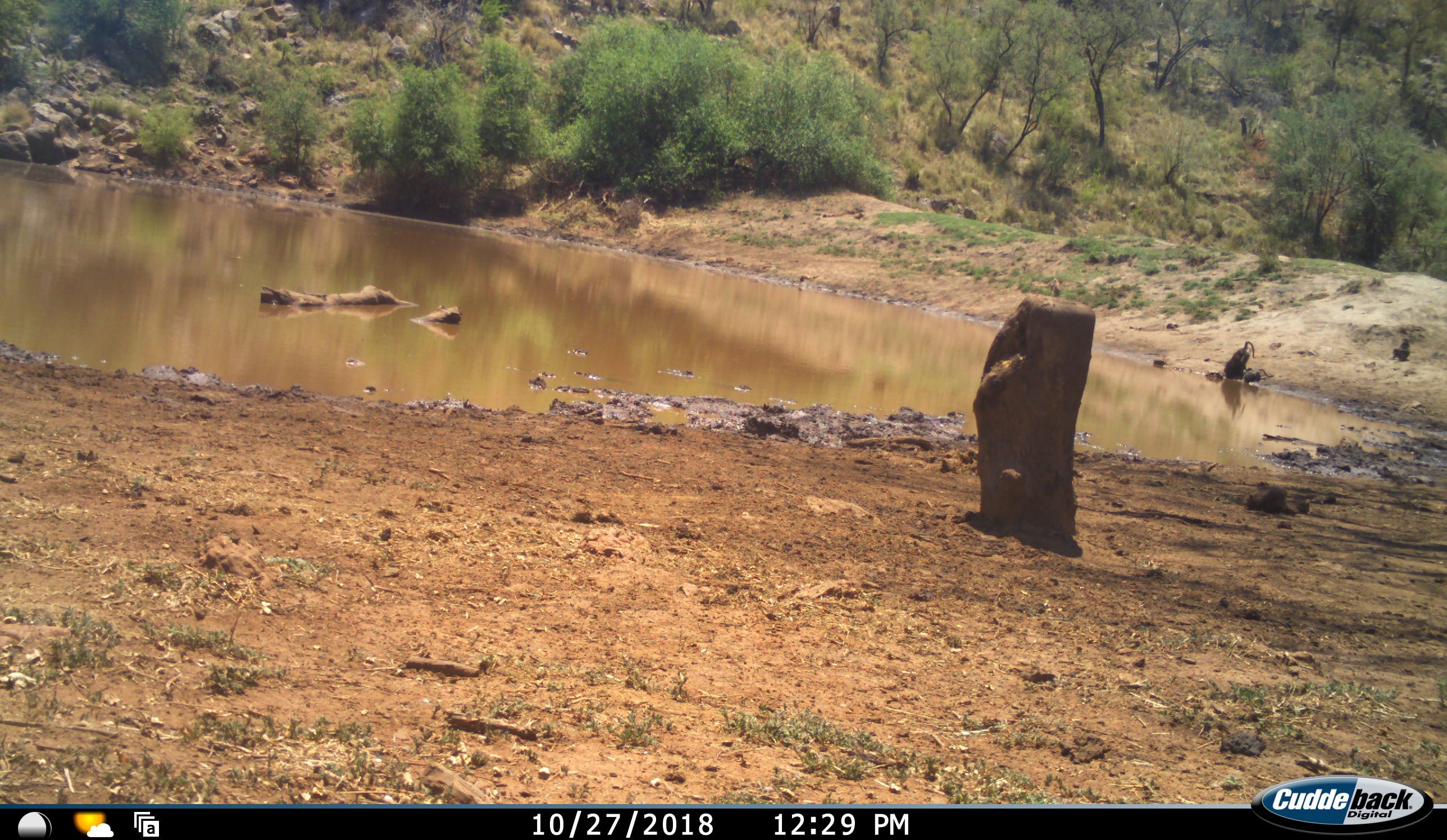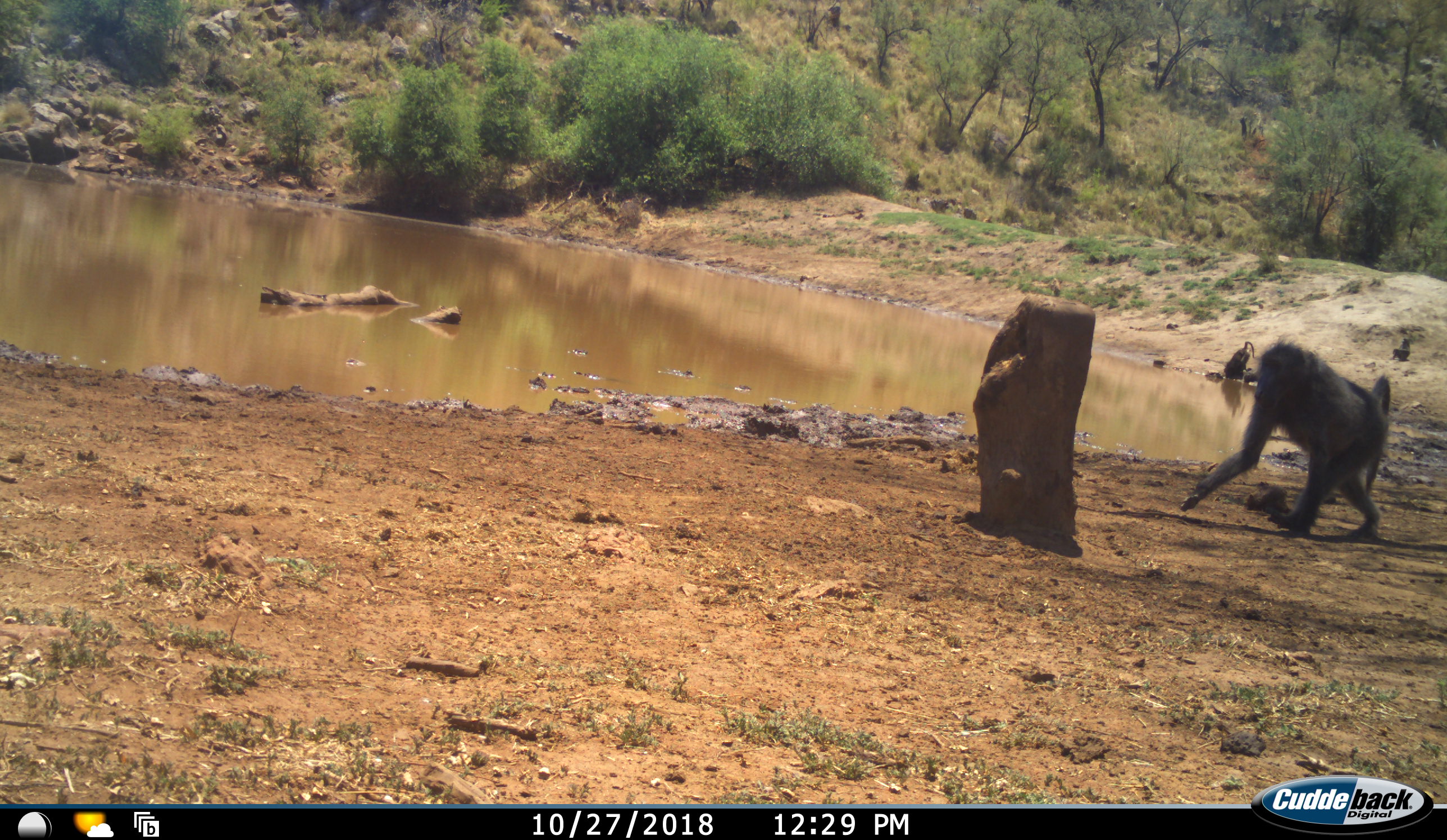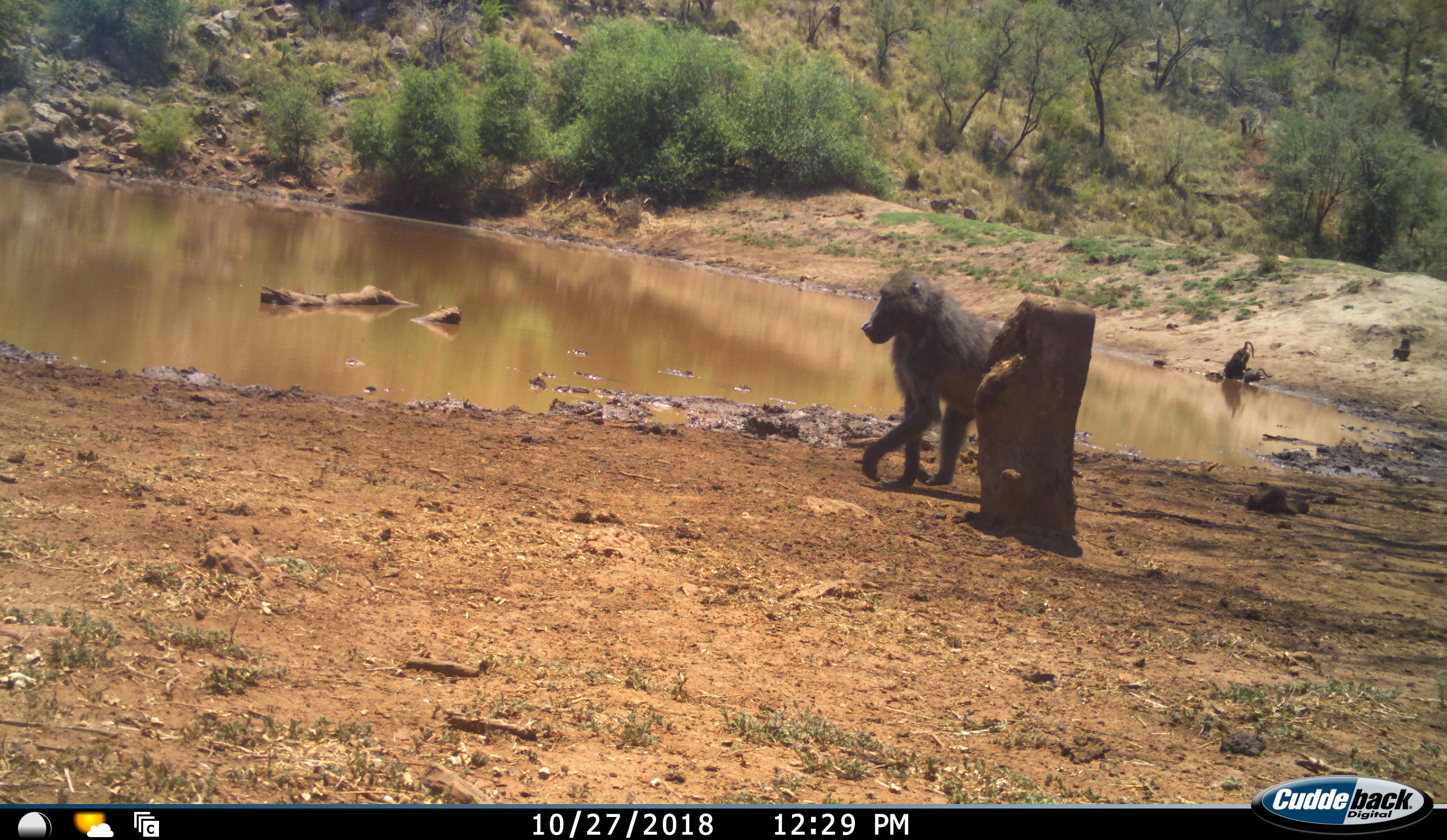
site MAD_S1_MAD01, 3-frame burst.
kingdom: Animalia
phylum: Chordata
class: Mammalia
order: Primates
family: Cercopithecidae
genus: Papio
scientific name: Papio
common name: baboon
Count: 1.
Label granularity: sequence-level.